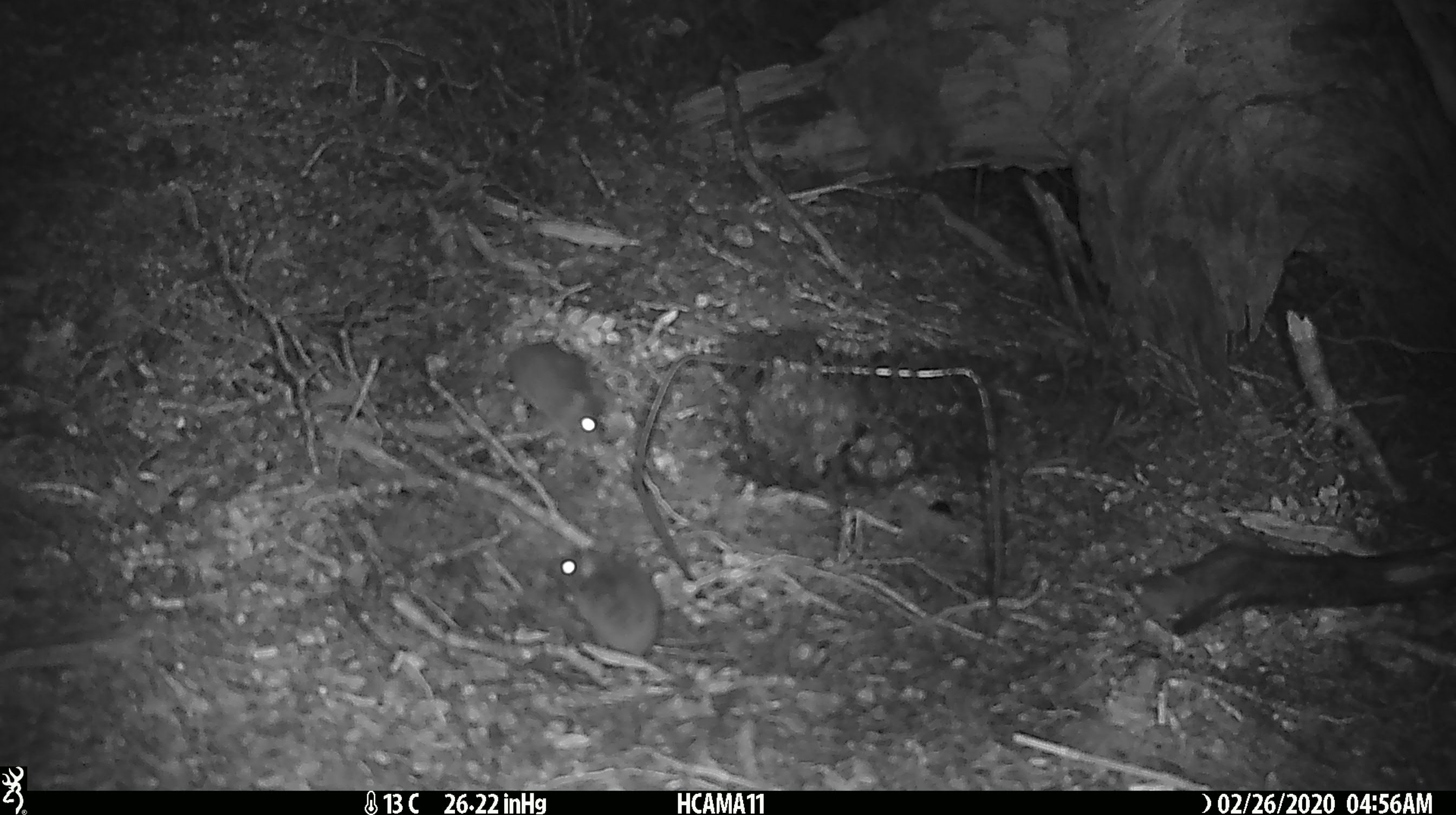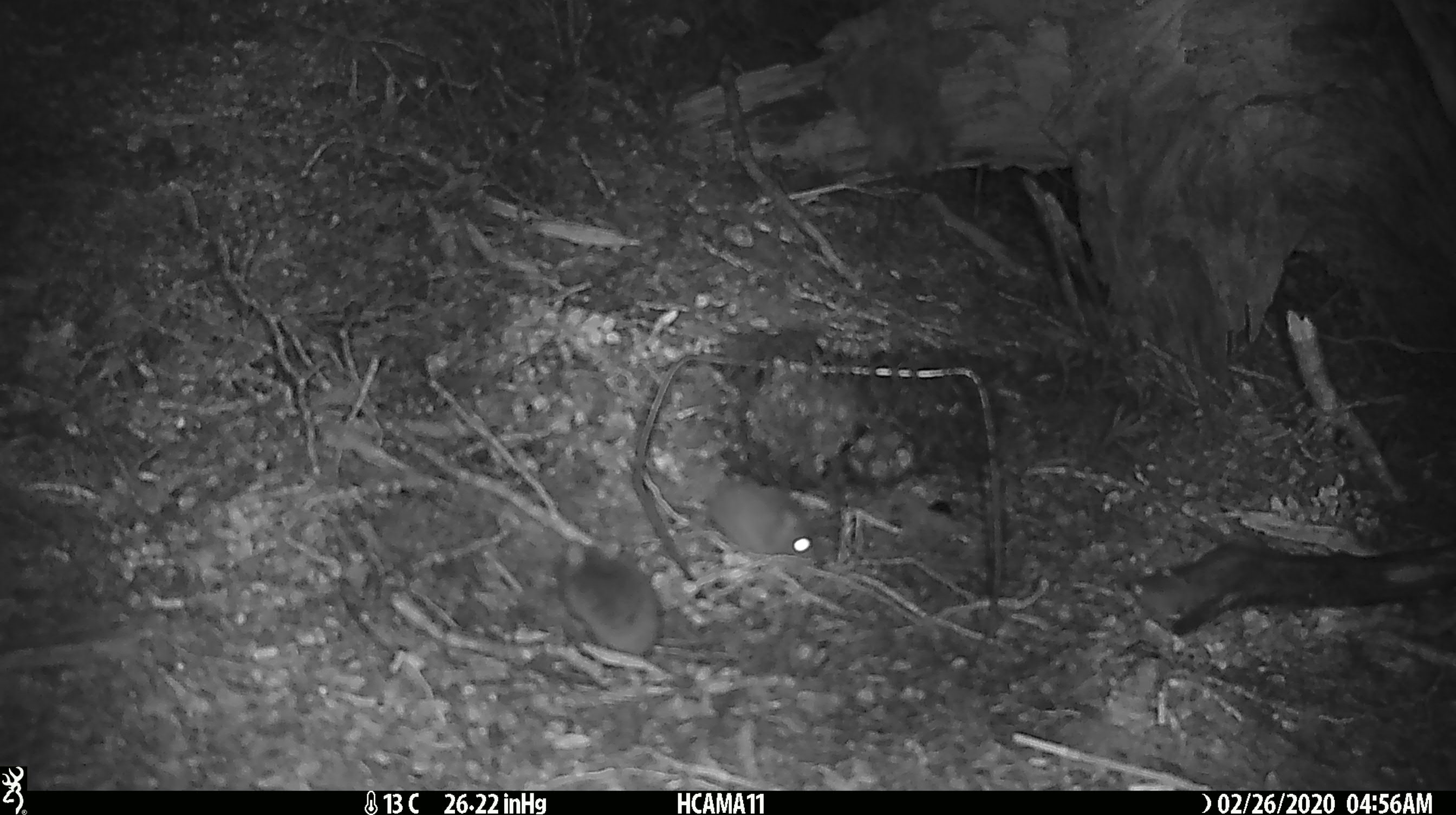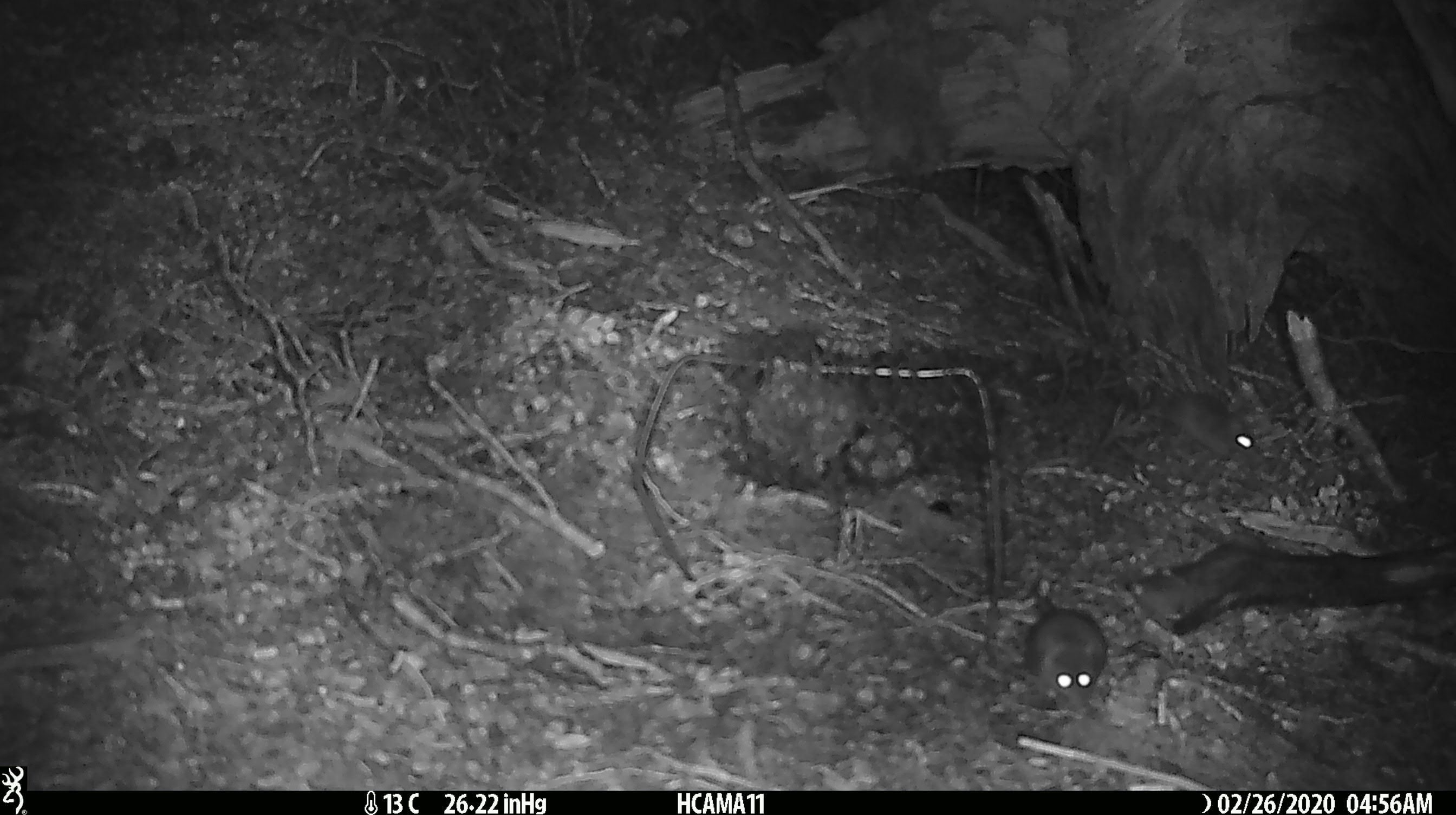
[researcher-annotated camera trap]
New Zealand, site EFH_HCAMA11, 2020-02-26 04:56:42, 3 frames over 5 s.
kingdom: Animalia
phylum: Chordata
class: Mammalia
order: Rodentia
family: Muridae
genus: Mus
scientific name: Mus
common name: mouse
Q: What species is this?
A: Mouse (Mus).